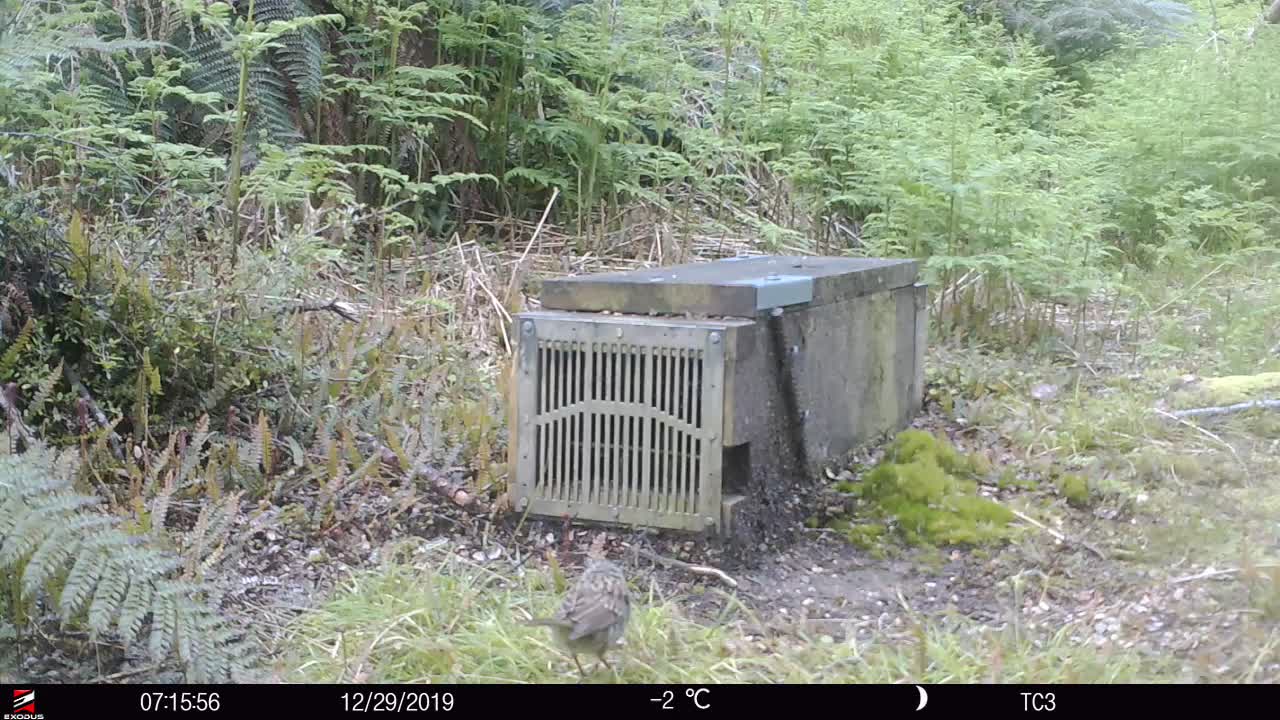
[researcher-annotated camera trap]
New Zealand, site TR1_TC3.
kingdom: Animalia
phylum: Chordata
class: Aves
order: Passeriformes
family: Prunellidae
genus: Prunella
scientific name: Prunella modularis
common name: dunnock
Dunnock (Prunella modularis).